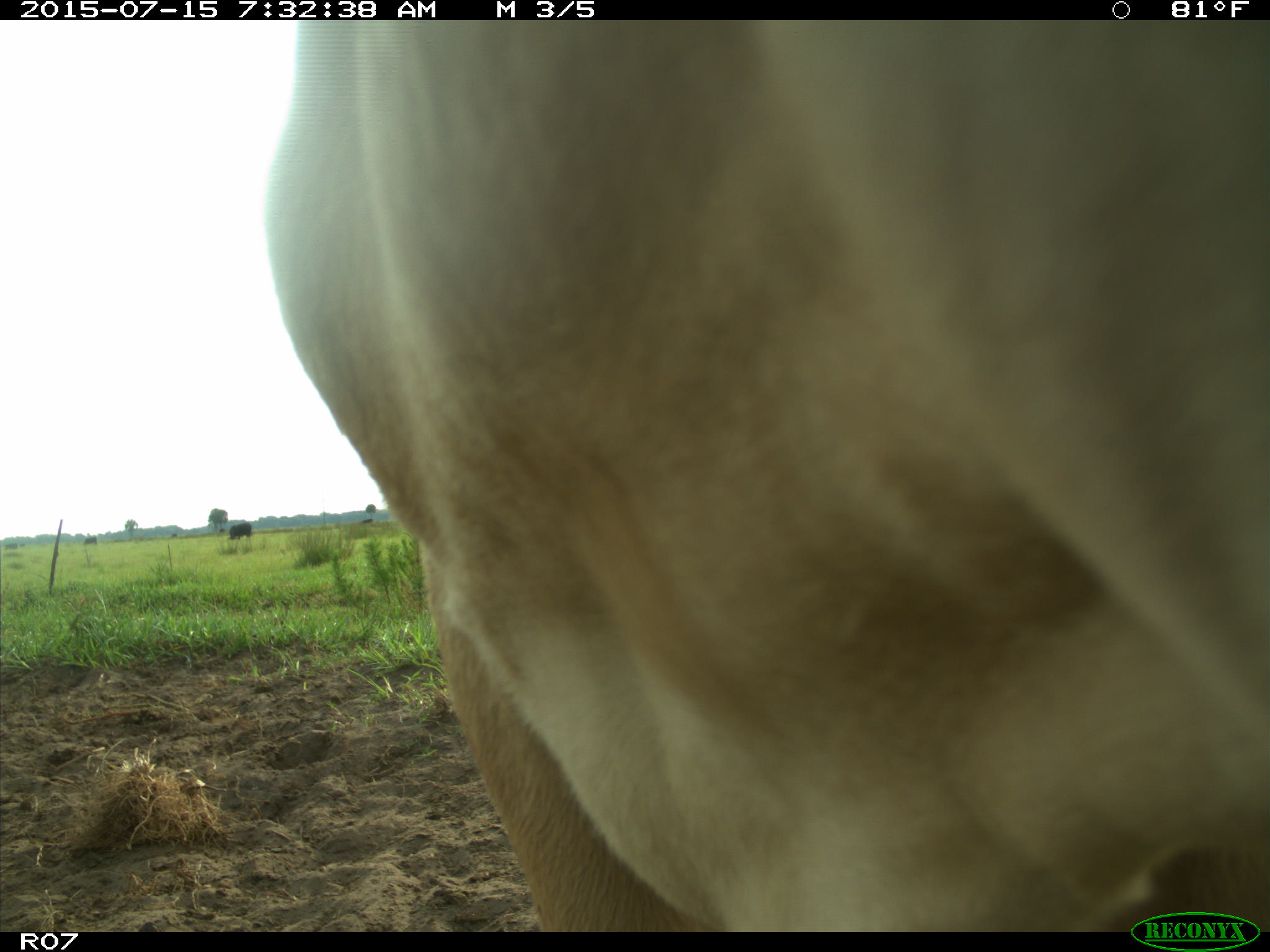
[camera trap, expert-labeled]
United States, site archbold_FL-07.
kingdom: Animalia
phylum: Chordata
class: Mammalia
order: Artiodactyla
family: Bovidae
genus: Bos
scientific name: Bos taurus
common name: domestic cow